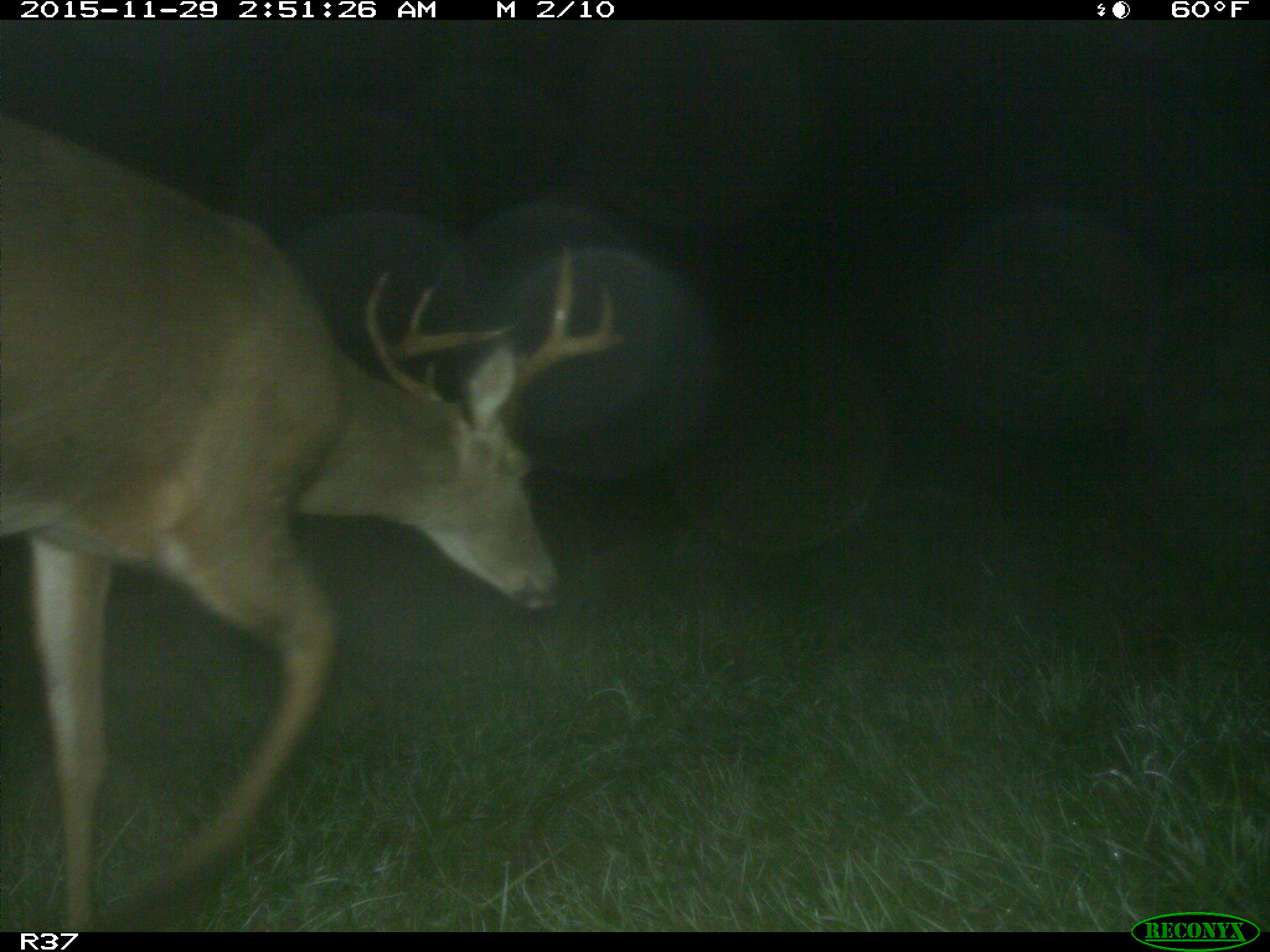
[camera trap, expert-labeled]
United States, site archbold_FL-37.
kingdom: Animalia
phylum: Chordata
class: Mammalia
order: Artiodactyla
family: Cervidae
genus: Odocoileus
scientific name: Odocoileus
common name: deer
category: unidentified deer